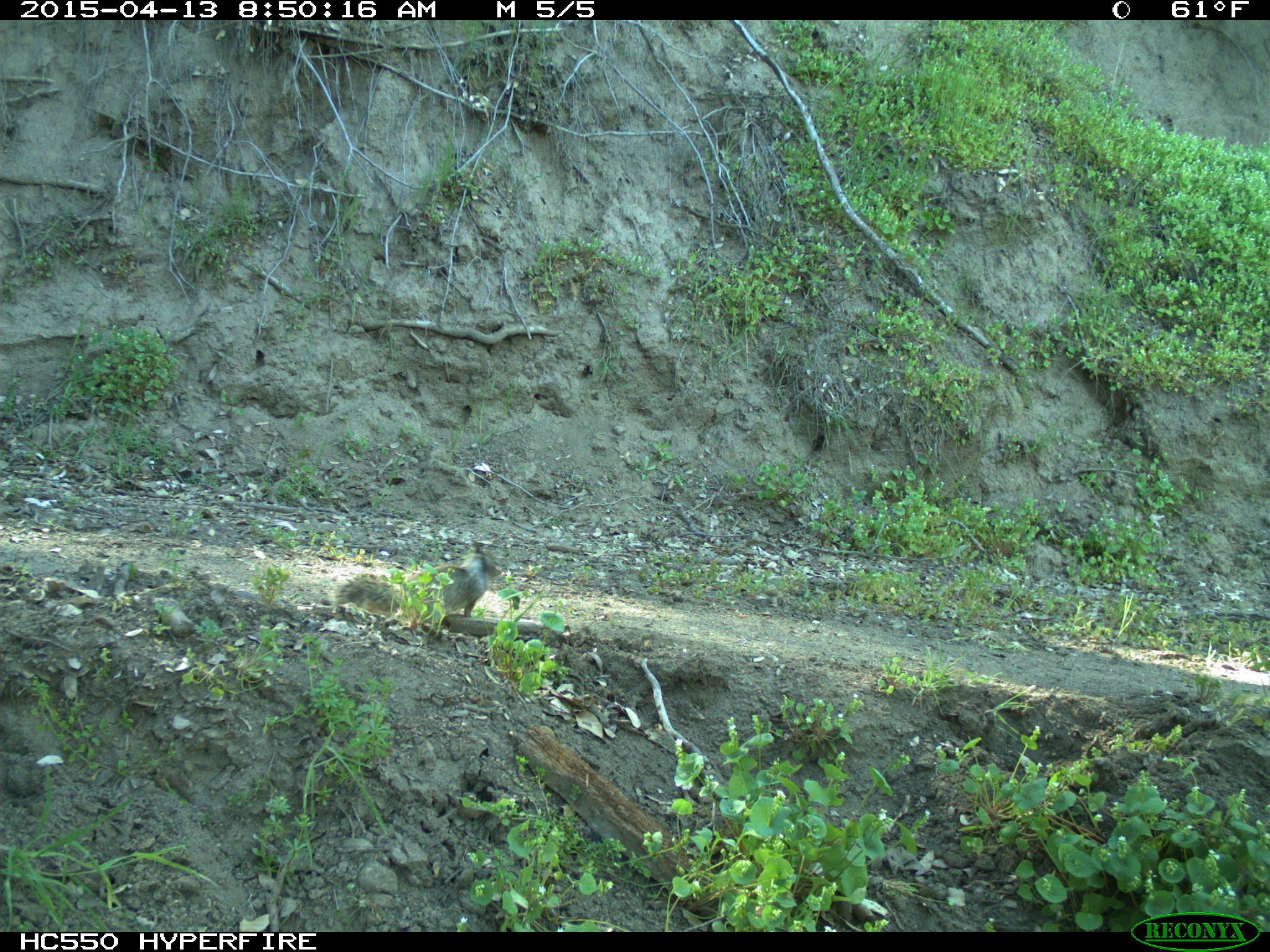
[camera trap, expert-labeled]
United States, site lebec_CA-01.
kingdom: Animalia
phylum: Chordata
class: Mammalia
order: Rodentia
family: Sciuridae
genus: Otospermophilus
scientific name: Otospermophilus beecheyi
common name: california ground squirrel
Otospermophilus beecheyi (california ground squirrel).